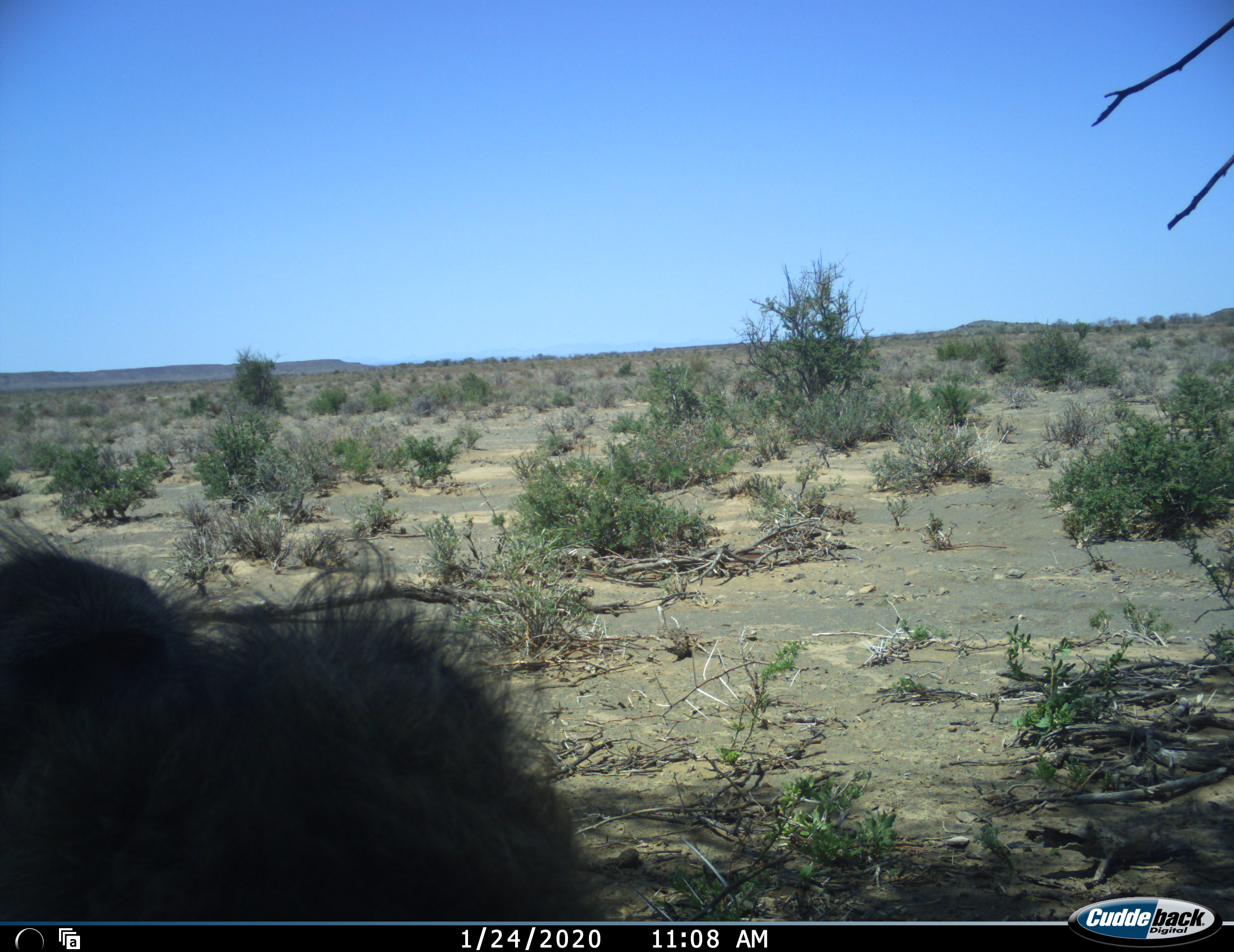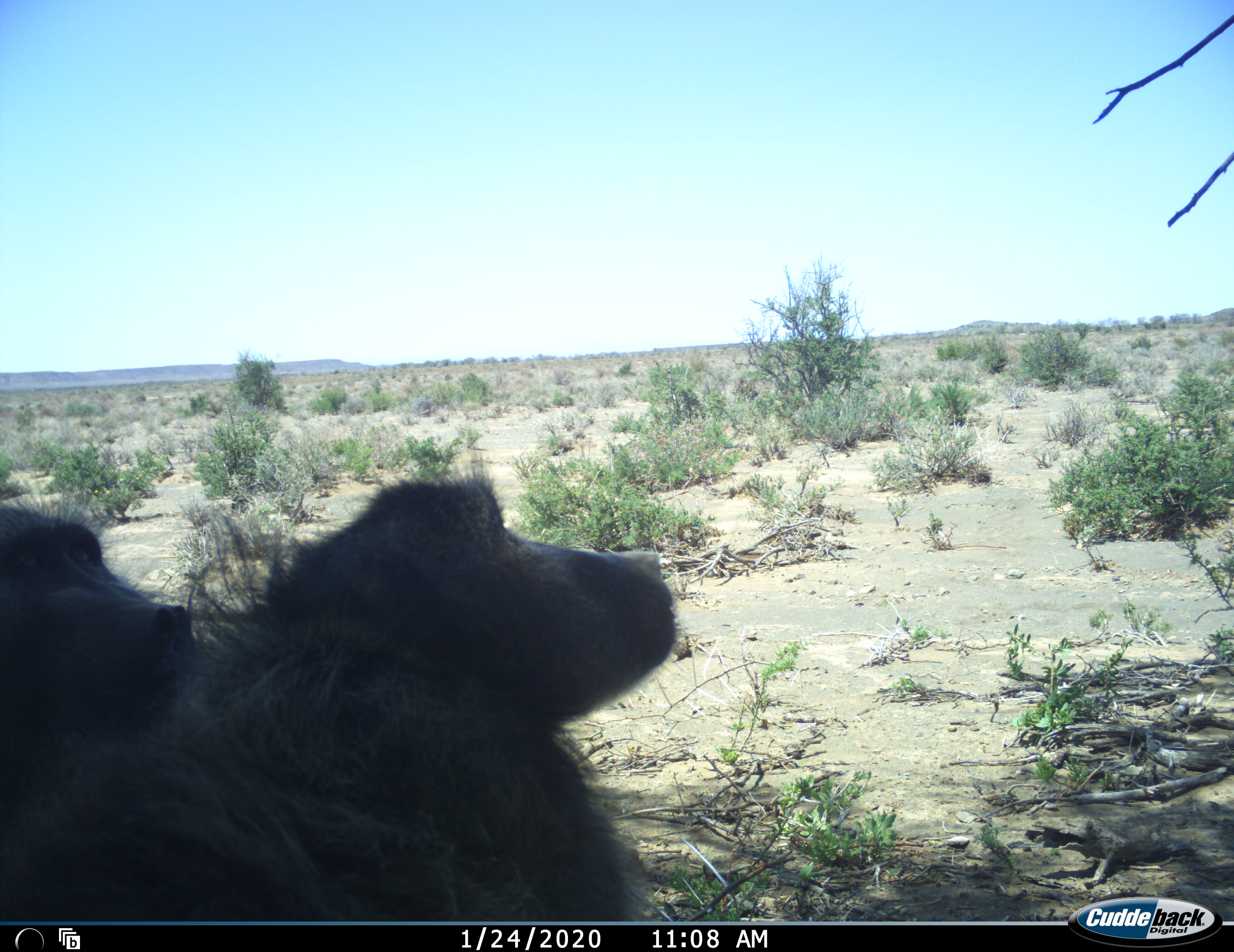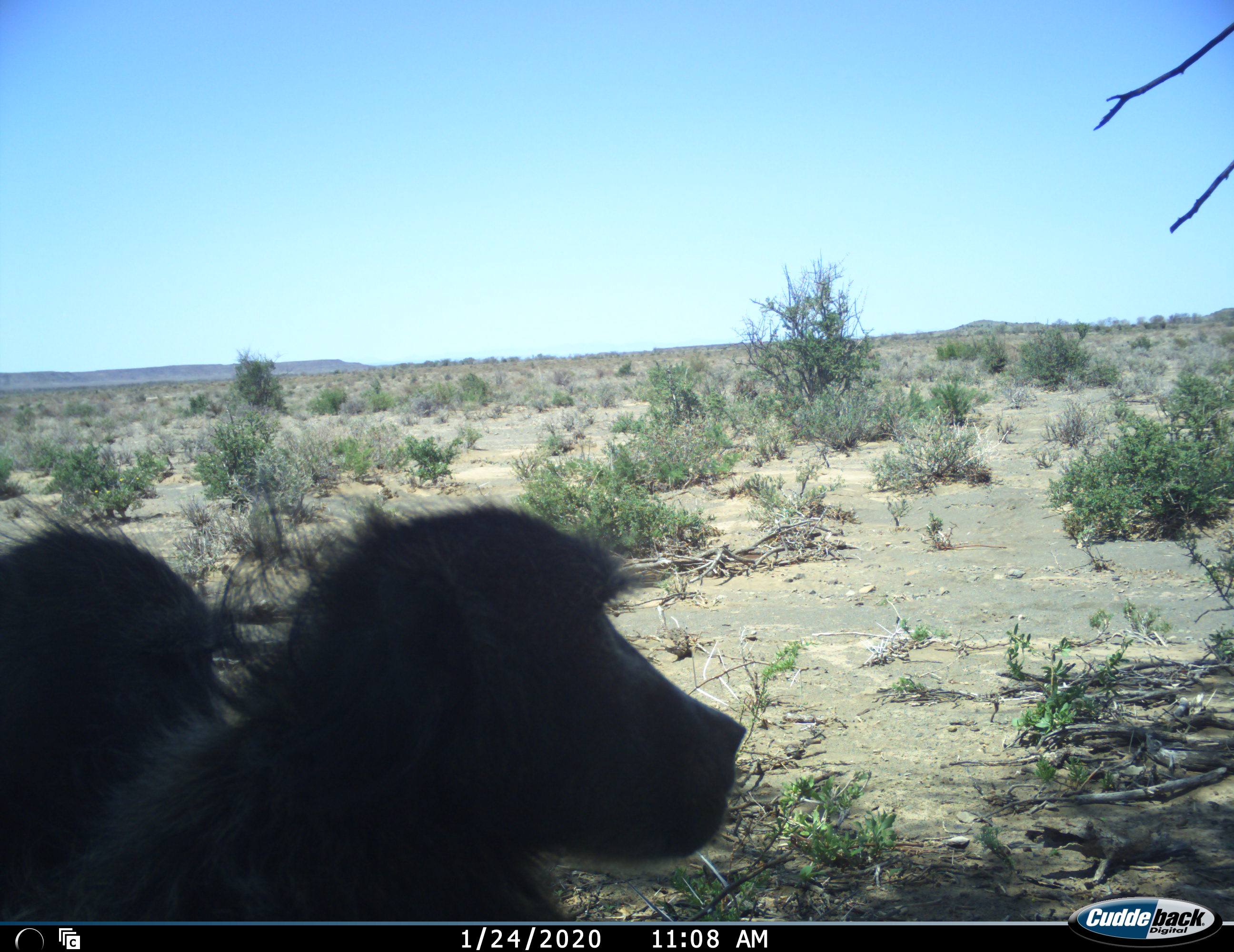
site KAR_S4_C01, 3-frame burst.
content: unidentified animal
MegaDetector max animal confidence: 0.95